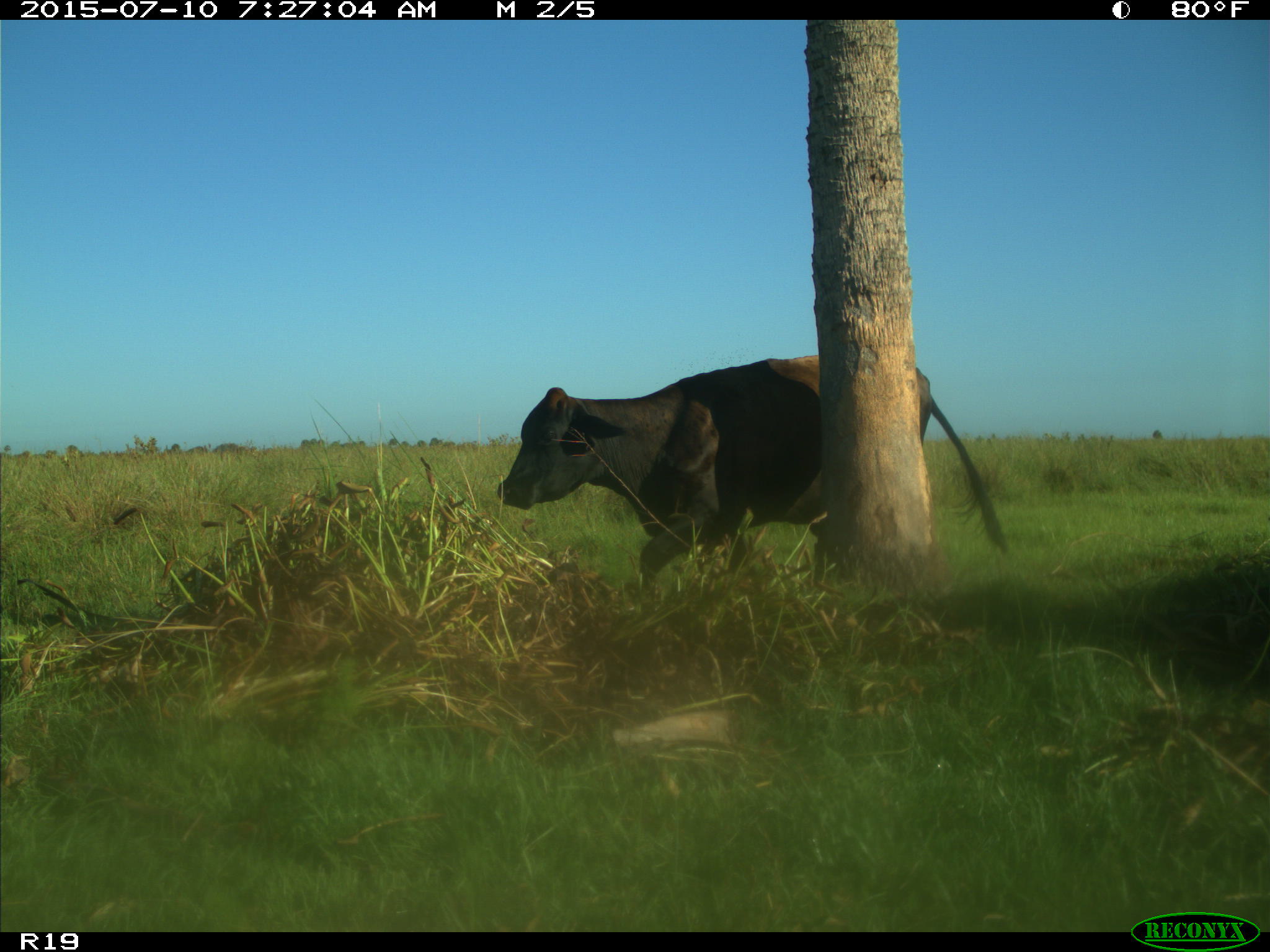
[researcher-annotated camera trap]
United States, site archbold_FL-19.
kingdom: Animalia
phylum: Chordata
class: Mammalia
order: Artiodactyla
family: Bovidae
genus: Bos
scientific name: Bos taurus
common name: domestic cow